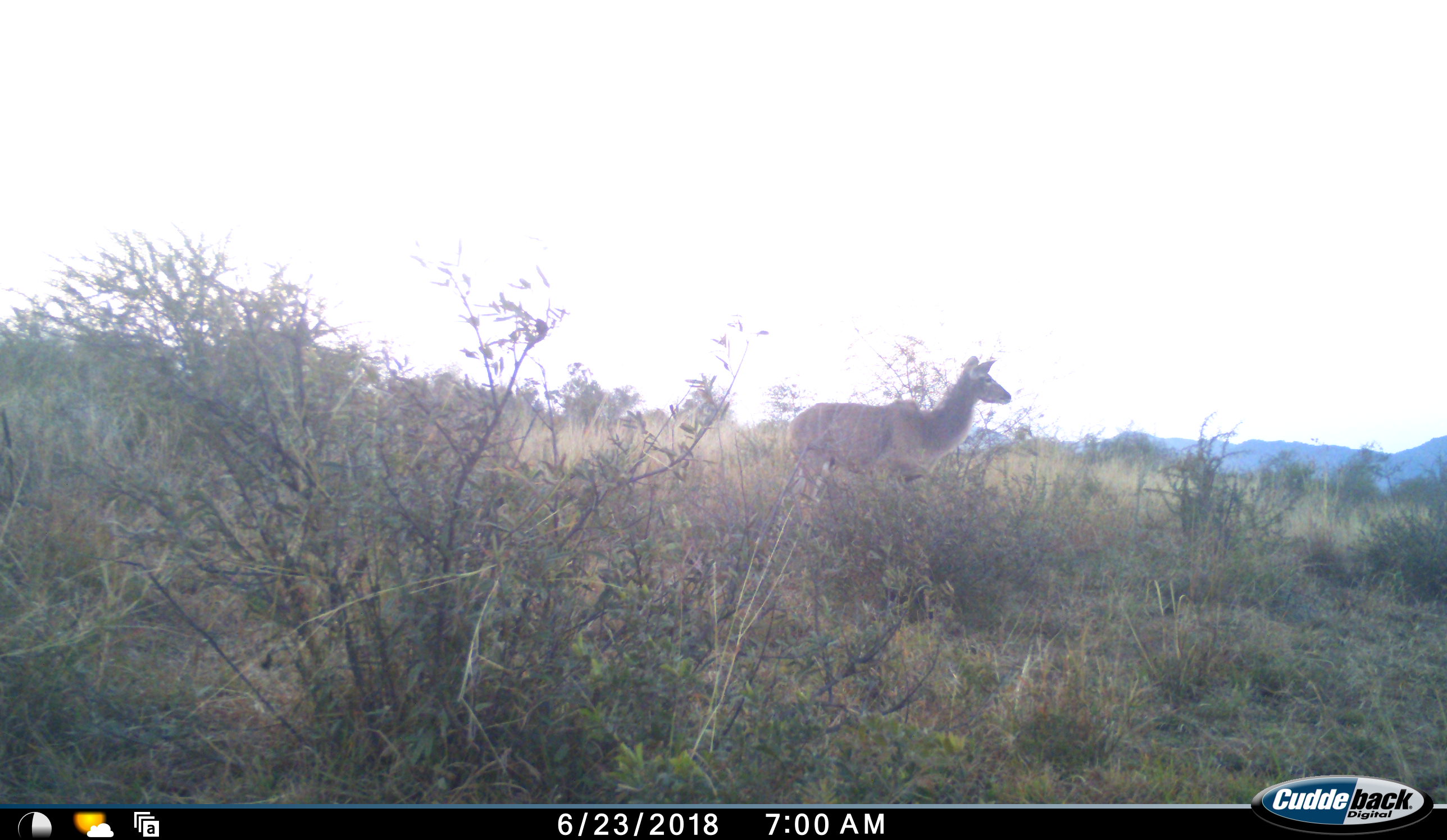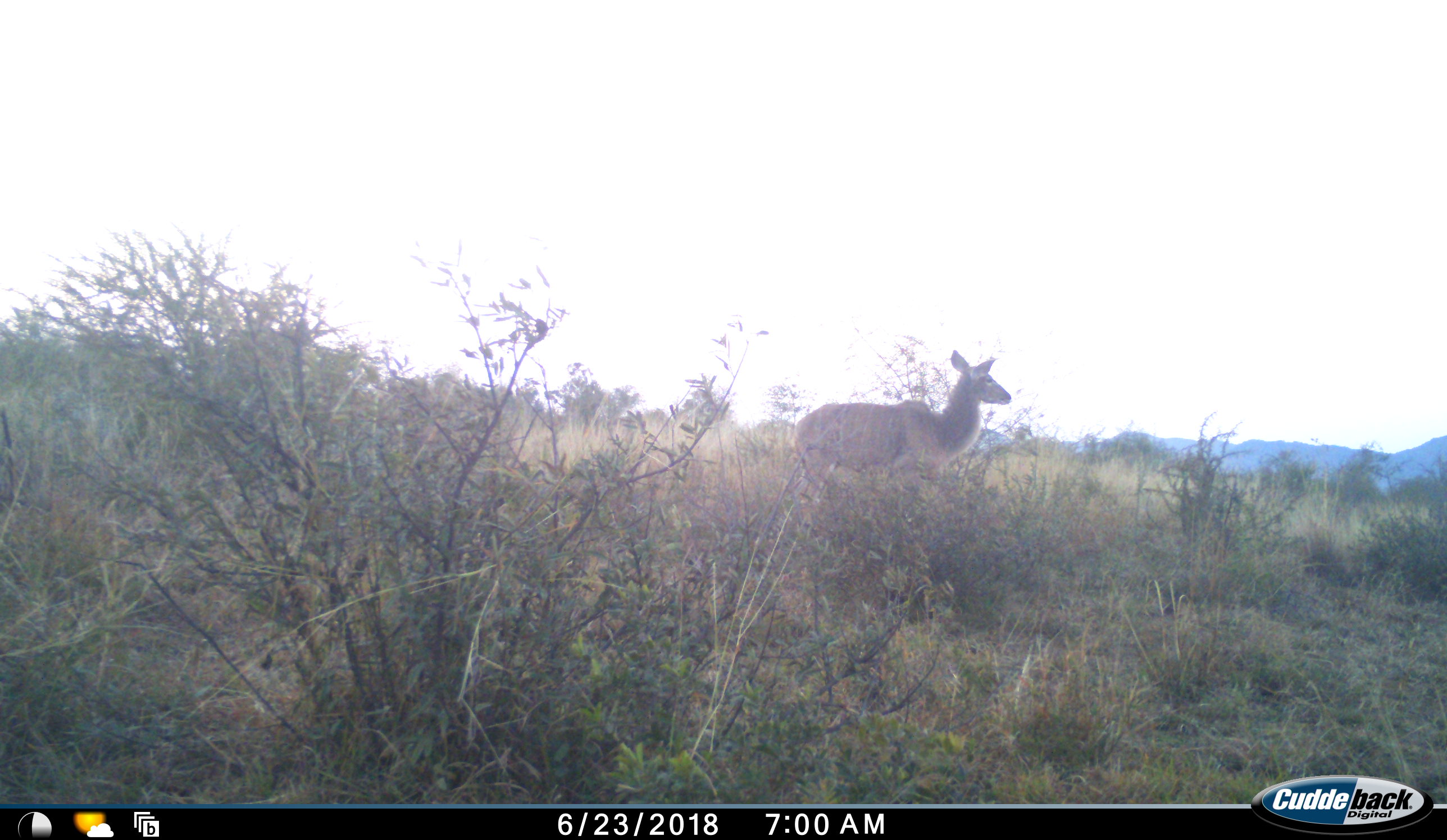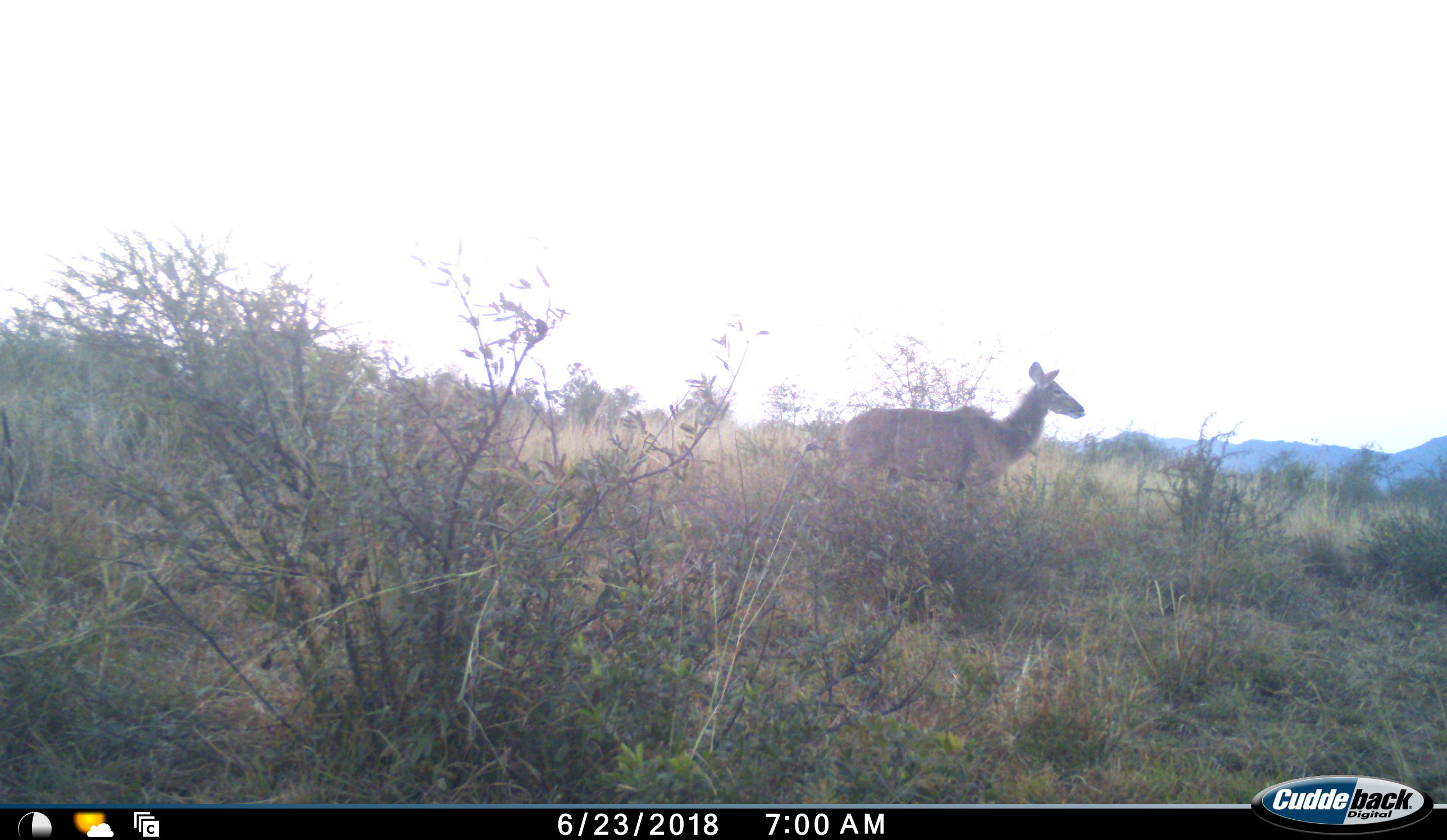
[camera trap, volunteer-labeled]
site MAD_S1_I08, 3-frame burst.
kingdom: Animalia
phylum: Chordata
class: Mammalia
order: Artiodactyla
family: Bovidae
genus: Tragelaphus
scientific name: Tragelaphus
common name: kudu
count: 1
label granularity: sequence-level